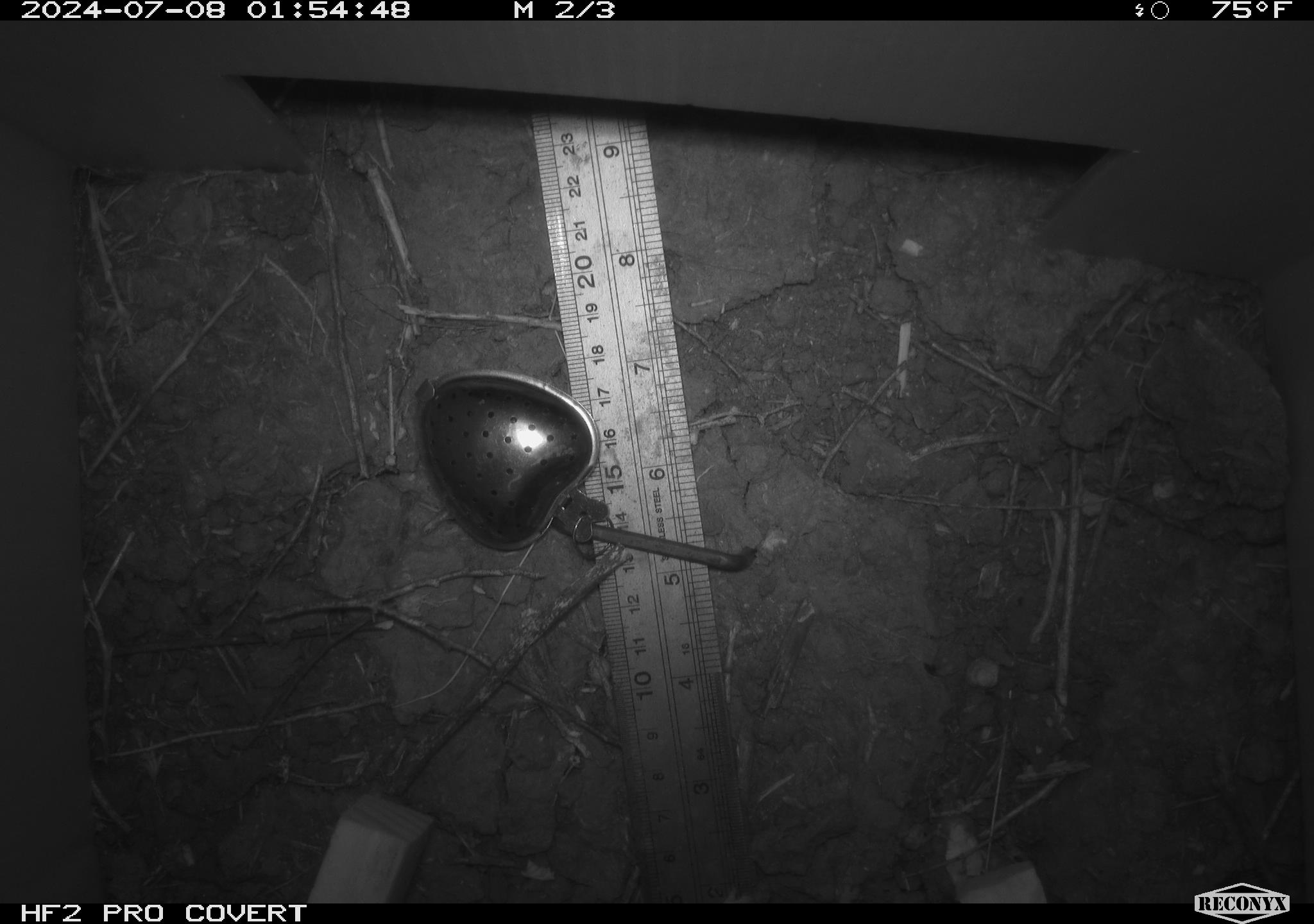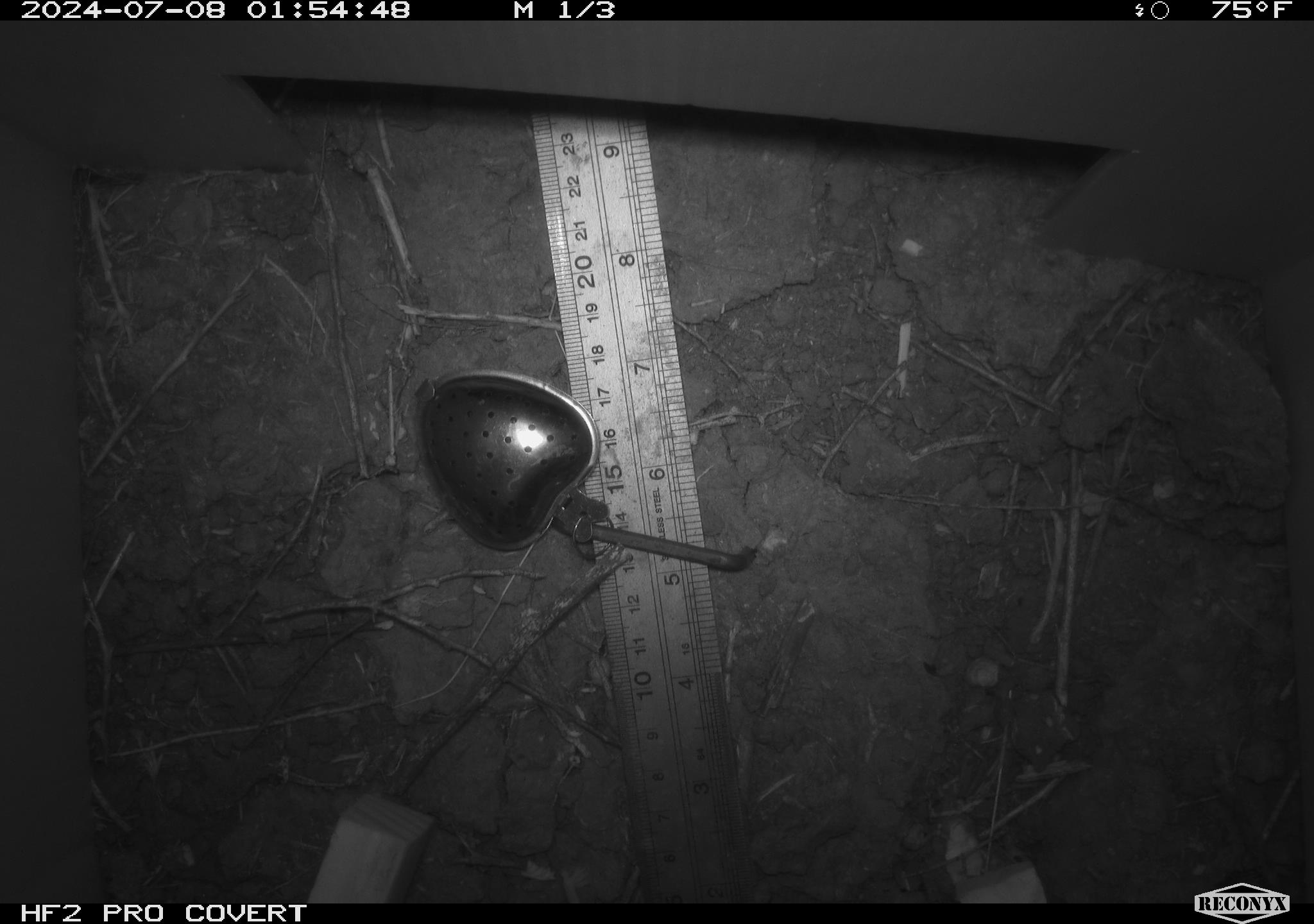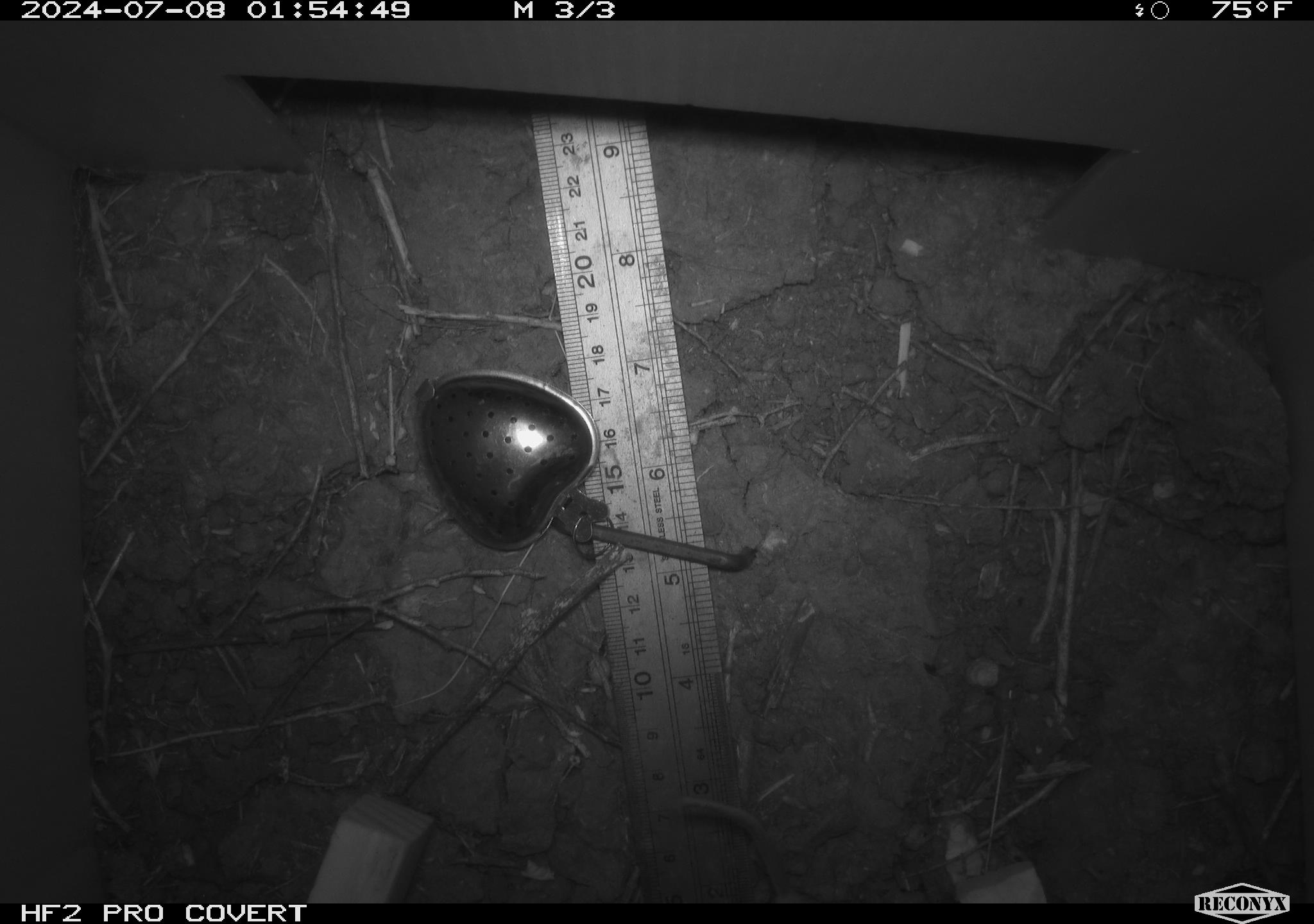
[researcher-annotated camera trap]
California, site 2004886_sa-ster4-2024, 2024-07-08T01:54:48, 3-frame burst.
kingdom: Animalia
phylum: Chordata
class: Mammalia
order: Rodentia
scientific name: Rodentia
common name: mouse species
Mouse species (Rodentia).